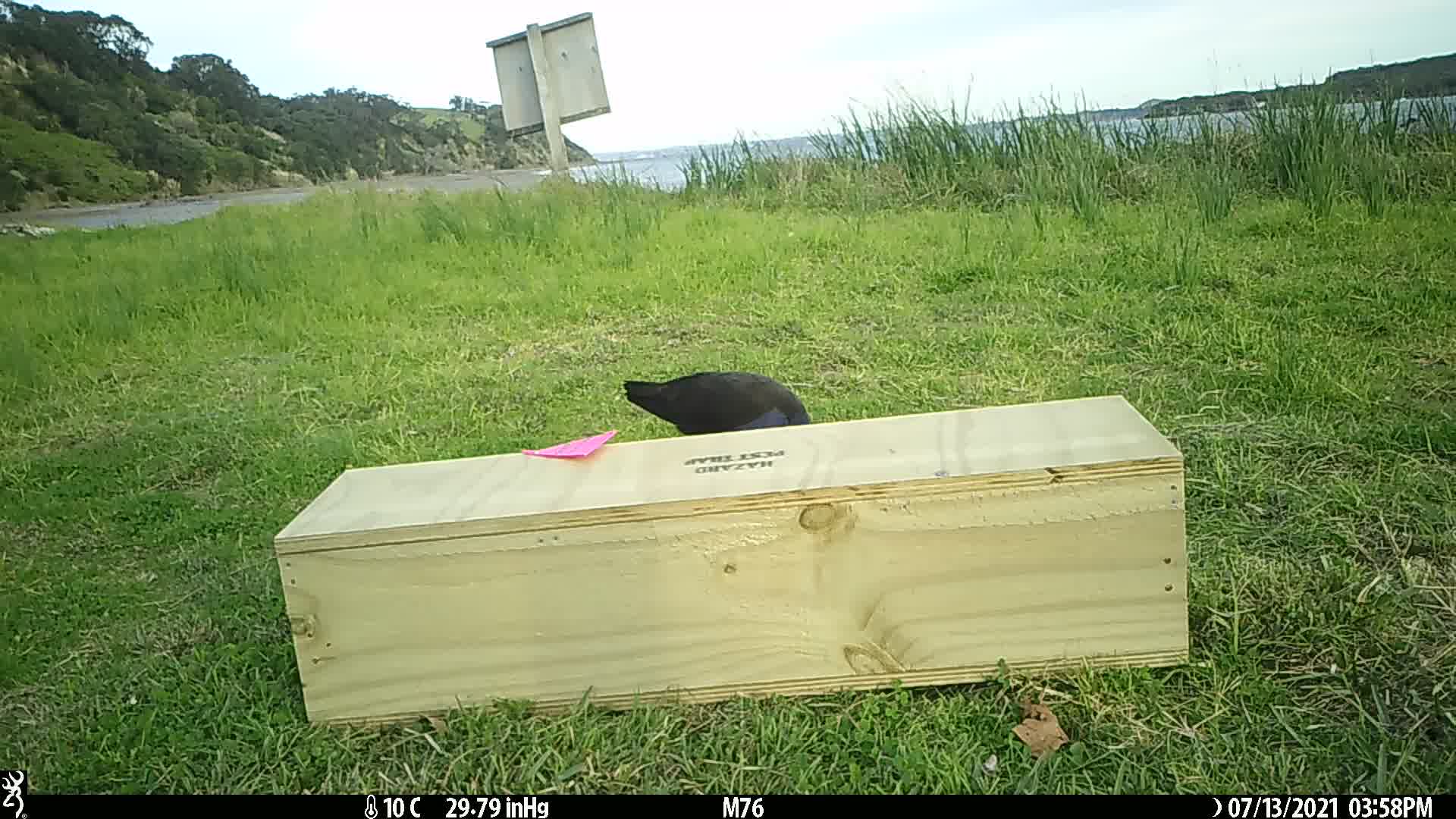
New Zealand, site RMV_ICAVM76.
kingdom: Animalia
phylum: Chordata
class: Aves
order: Gruiformes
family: Rallidae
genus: Porphyrio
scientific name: Porphyrio melanotus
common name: australasian swamphen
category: pukeko